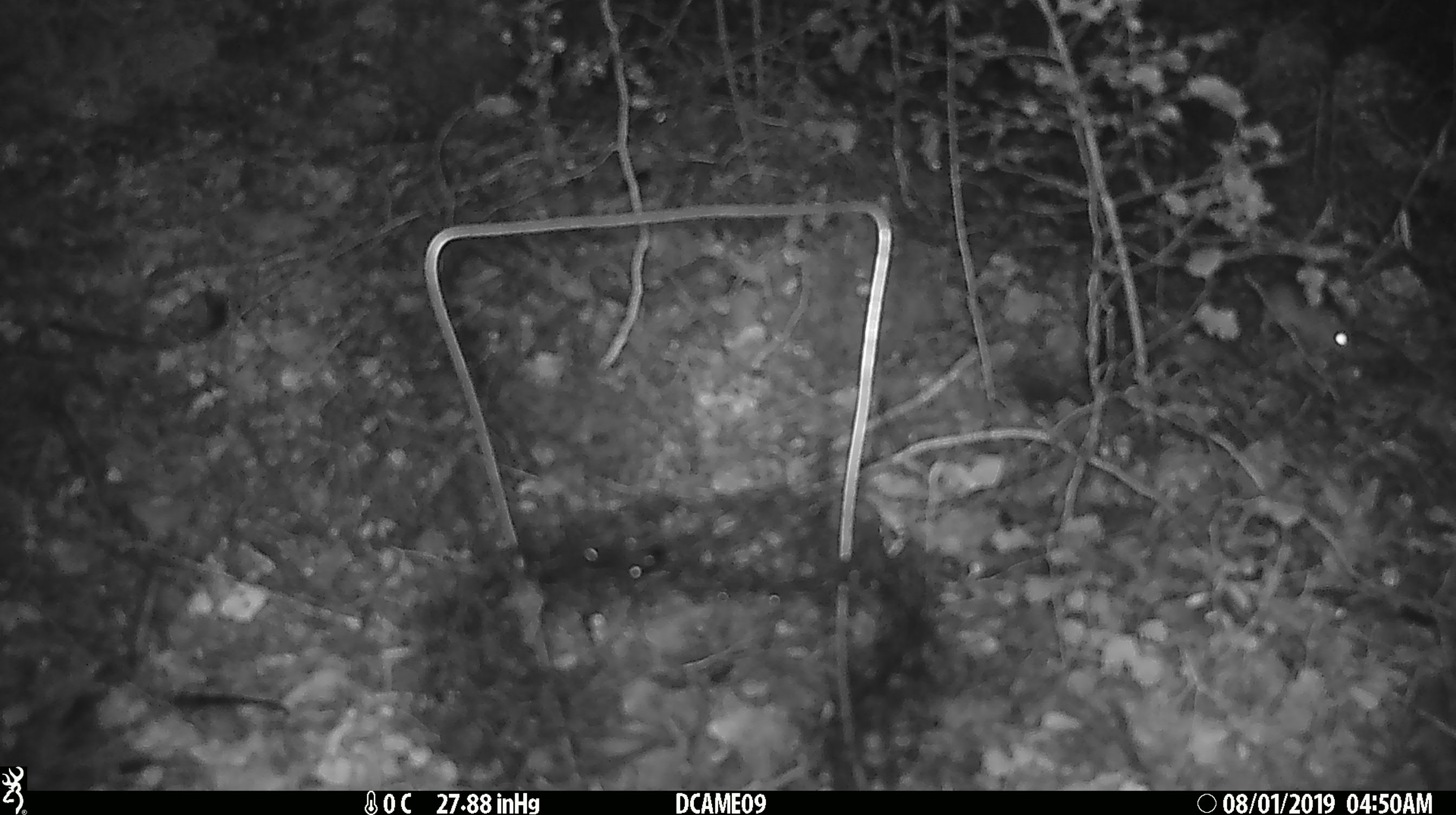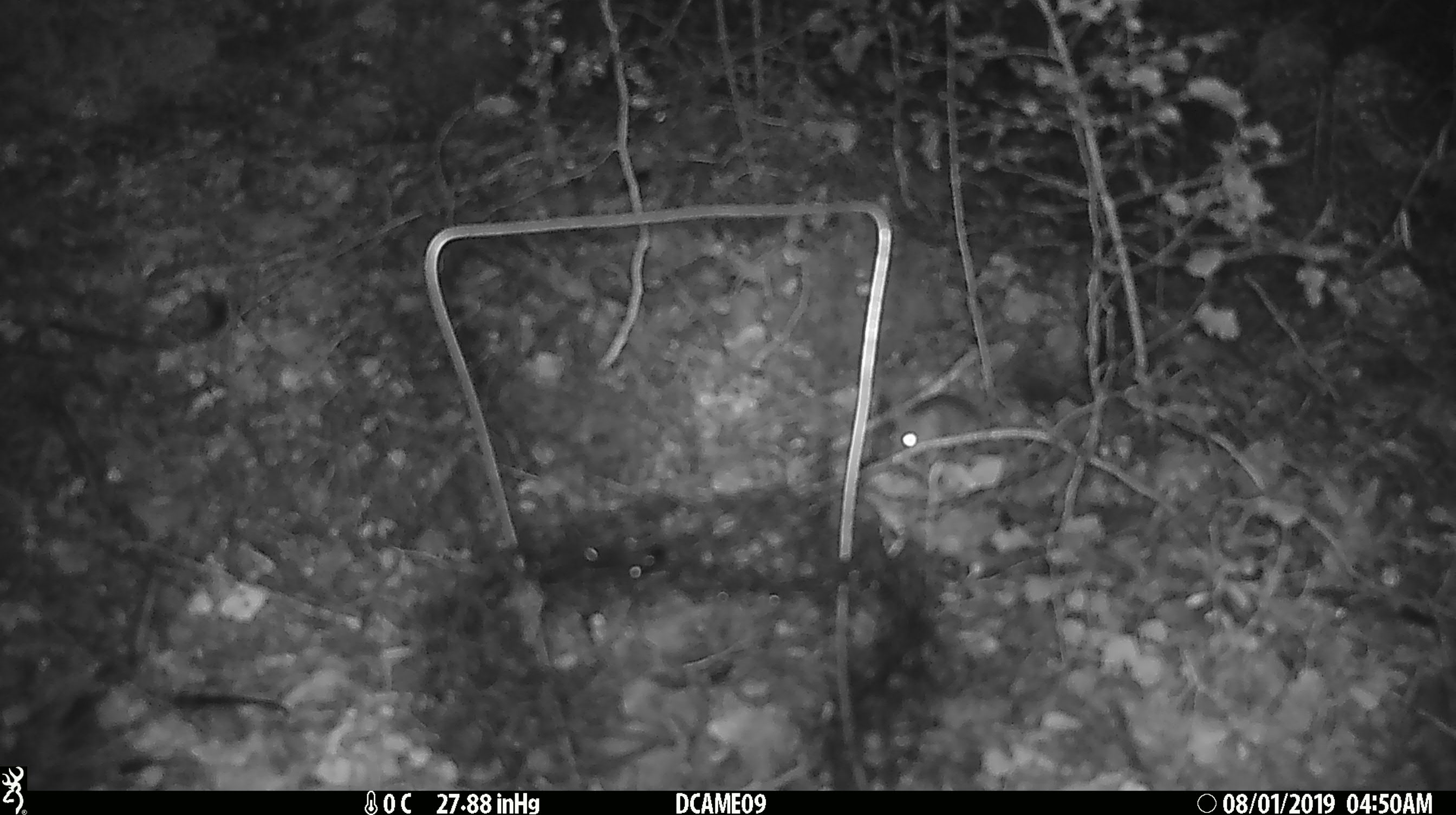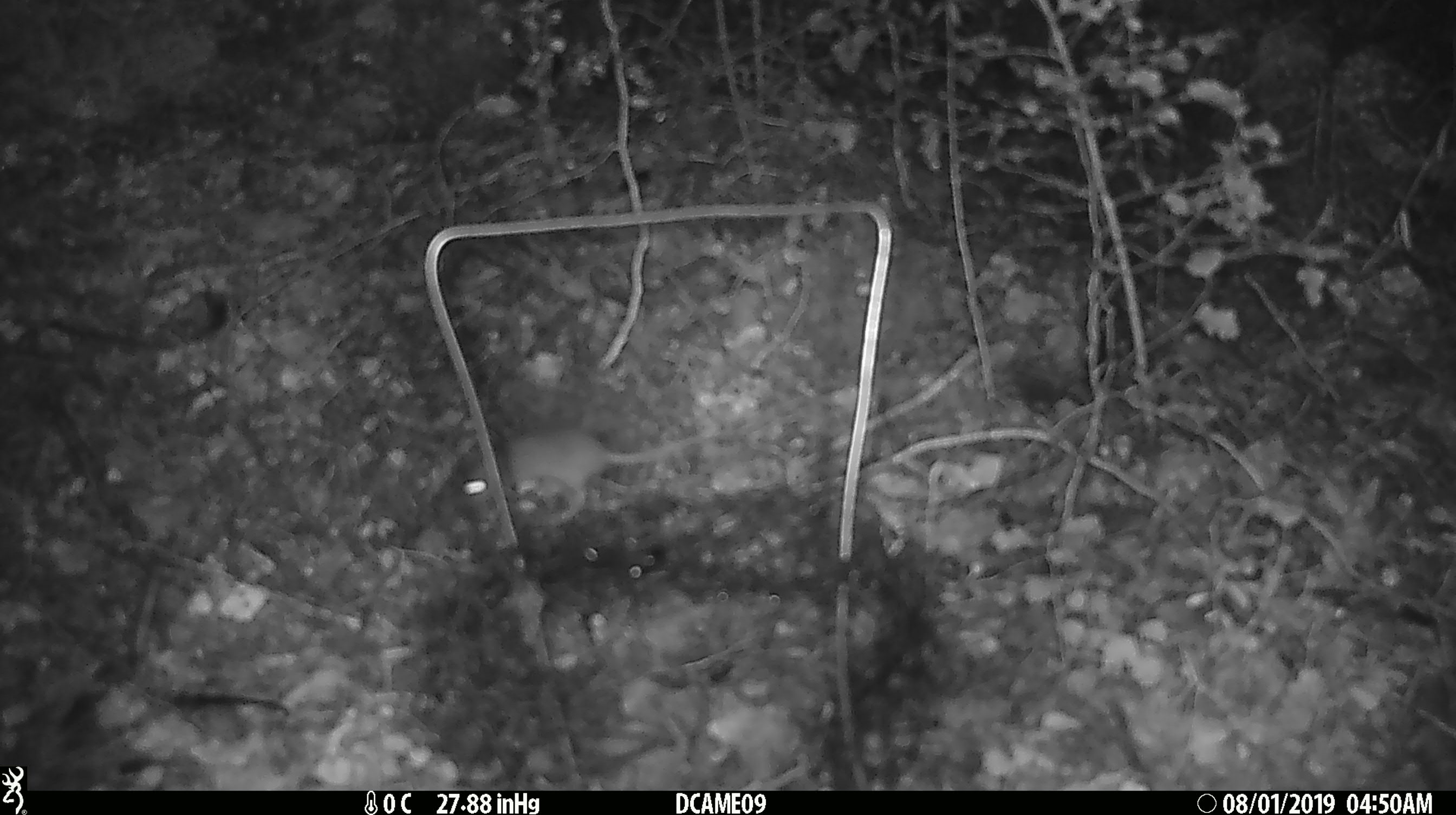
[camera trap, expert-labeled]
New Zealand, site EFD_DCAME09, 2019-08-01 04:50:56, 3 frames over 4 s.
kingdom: Animalia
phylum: Chordata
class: Mammalia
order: Rodentia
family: Muridae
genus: Mus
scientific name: Mus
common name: mouse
Mouse (Mus).